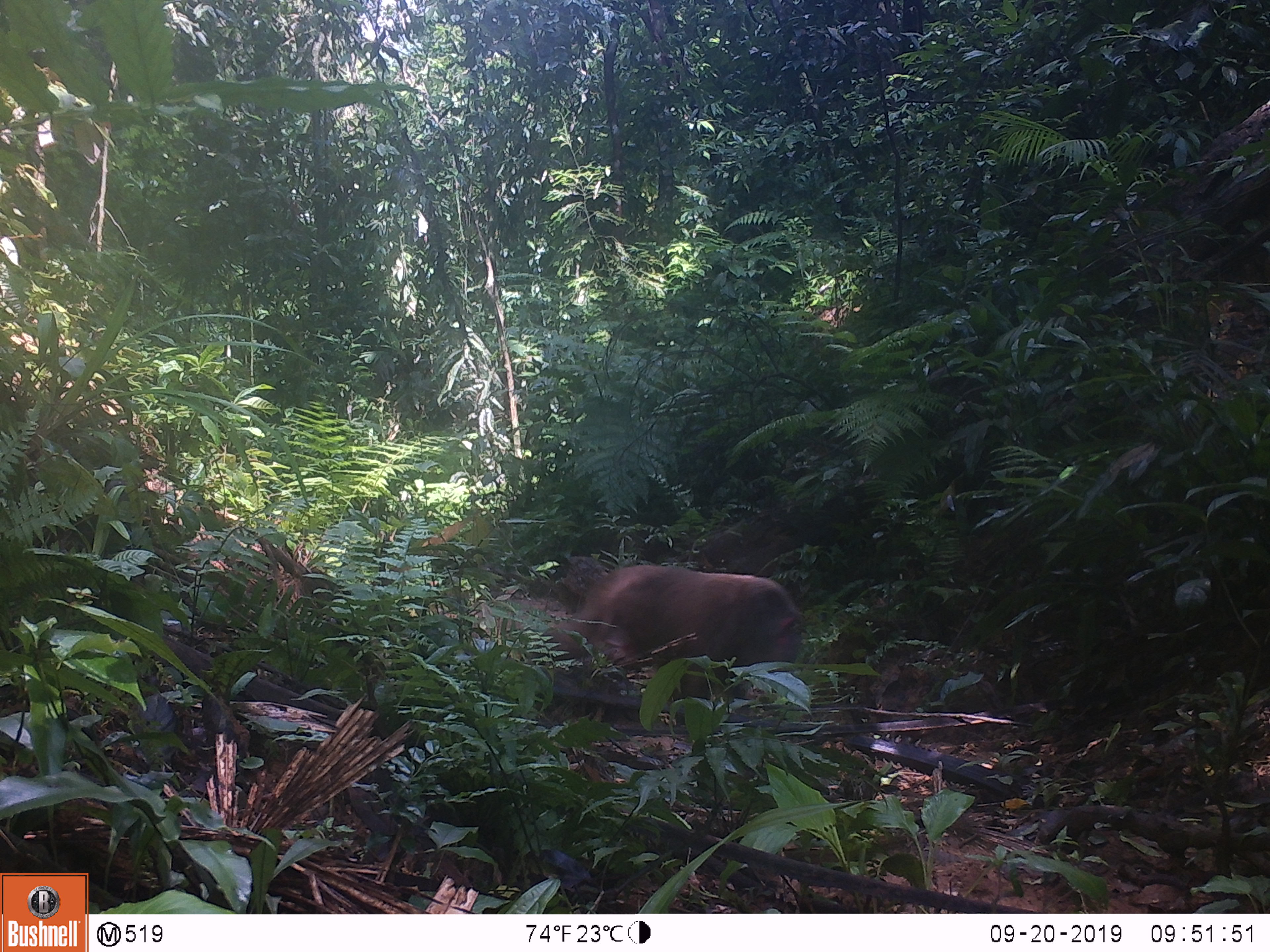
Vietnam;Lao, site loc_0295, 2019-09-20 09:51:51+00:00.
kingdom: Animalia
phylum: Chordata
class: Mammalia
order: Primates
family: Cercopithecidae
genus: Macaca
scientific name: Macaca arctoides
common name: stump-tailed macaque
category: stump tailed macaque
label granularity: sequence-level